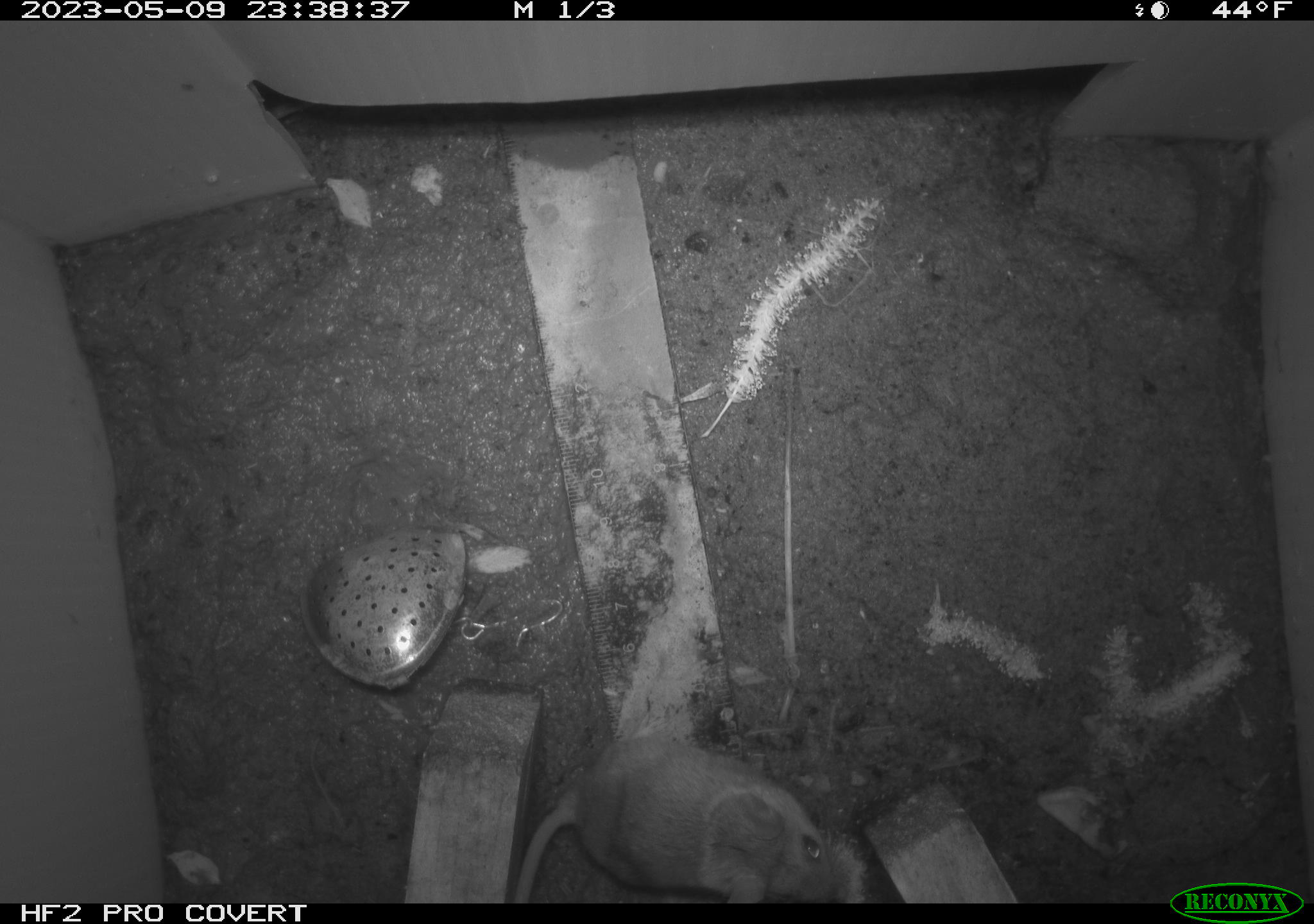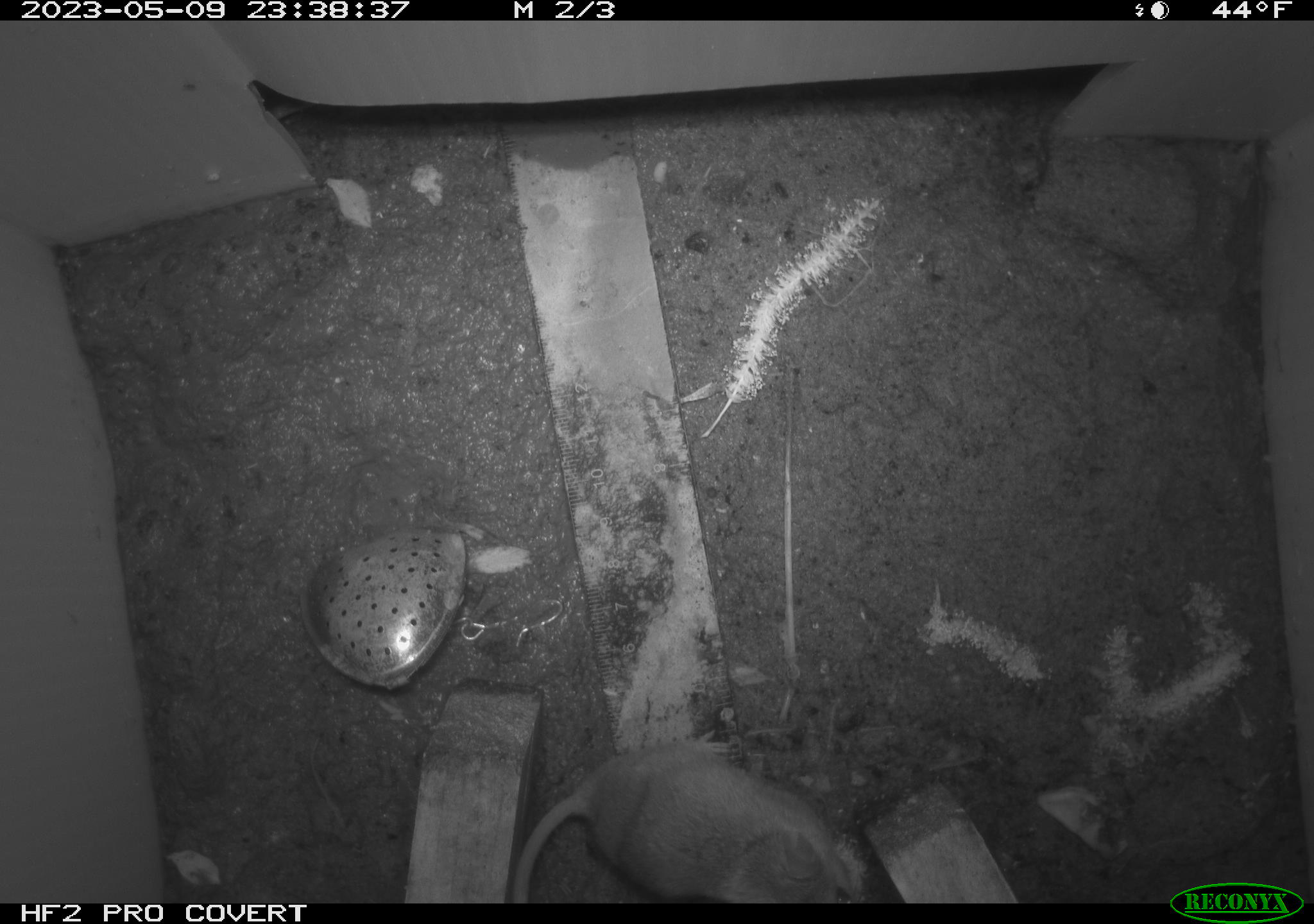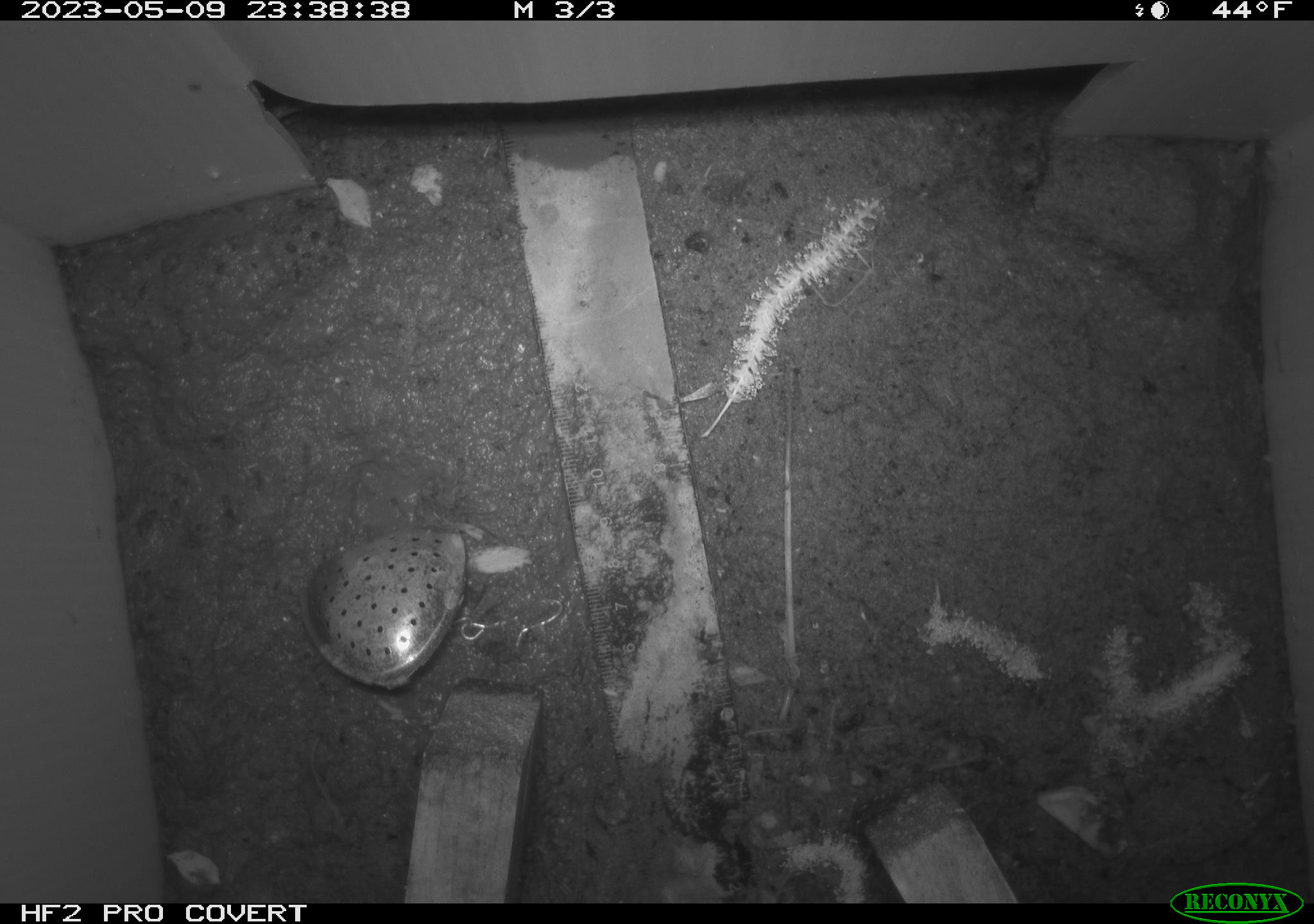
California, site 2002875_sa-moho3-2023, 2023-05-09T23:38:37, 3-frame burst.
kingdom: Animalia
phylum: Chordata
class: Mammalia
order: Rodentia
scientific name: Rodentia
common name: mouse species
Mouse species (Rodentia).